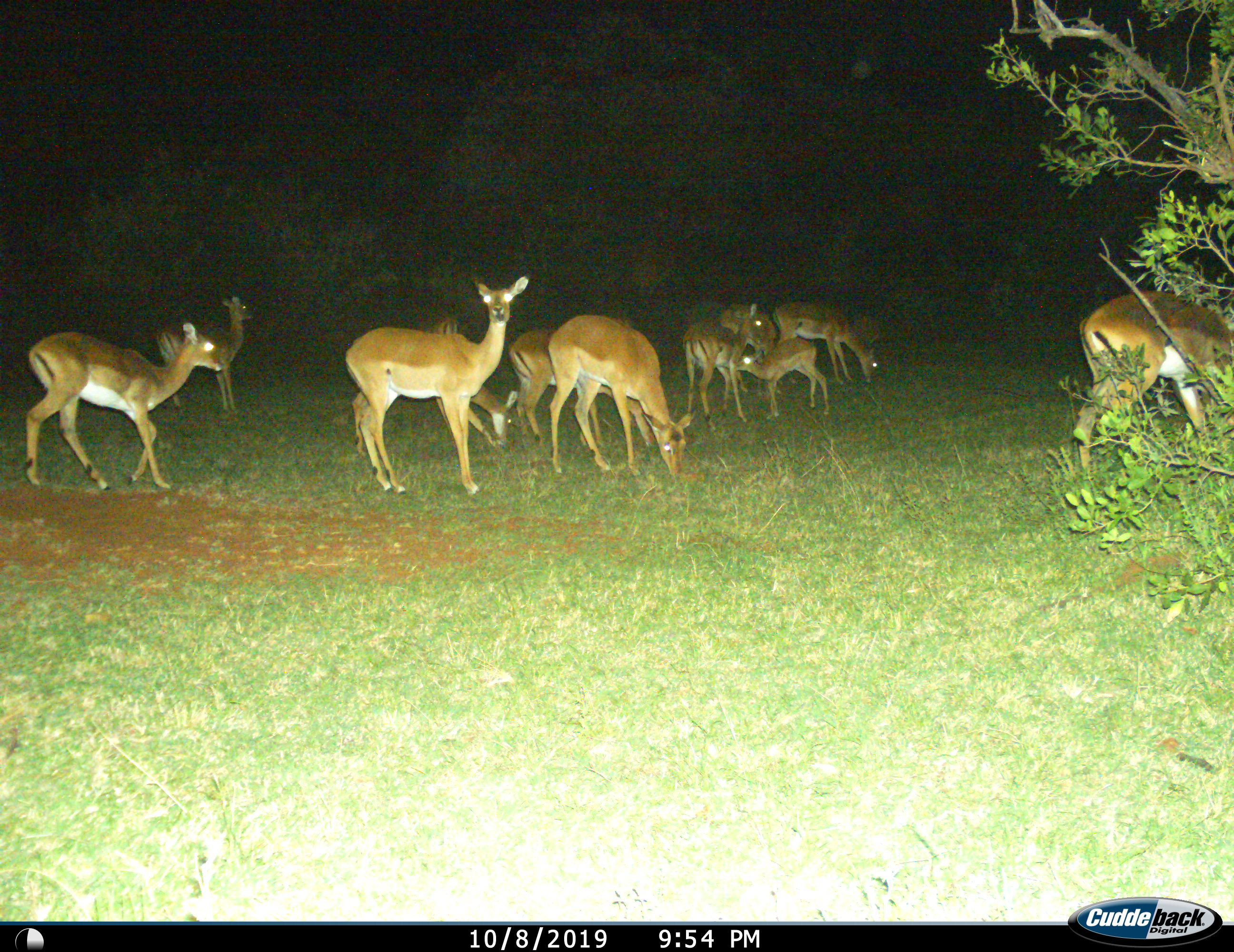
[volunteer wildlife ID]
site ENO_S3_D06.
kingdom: Animalia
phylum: Chordata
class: Mammalia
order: Artiodactyla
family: Bovidae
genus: Aepyceros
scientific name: Aepyceros melampus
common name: impala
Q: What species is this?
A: Impala (Aepyceros melampus).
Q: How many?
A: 11-50.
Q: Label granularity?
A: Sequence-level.